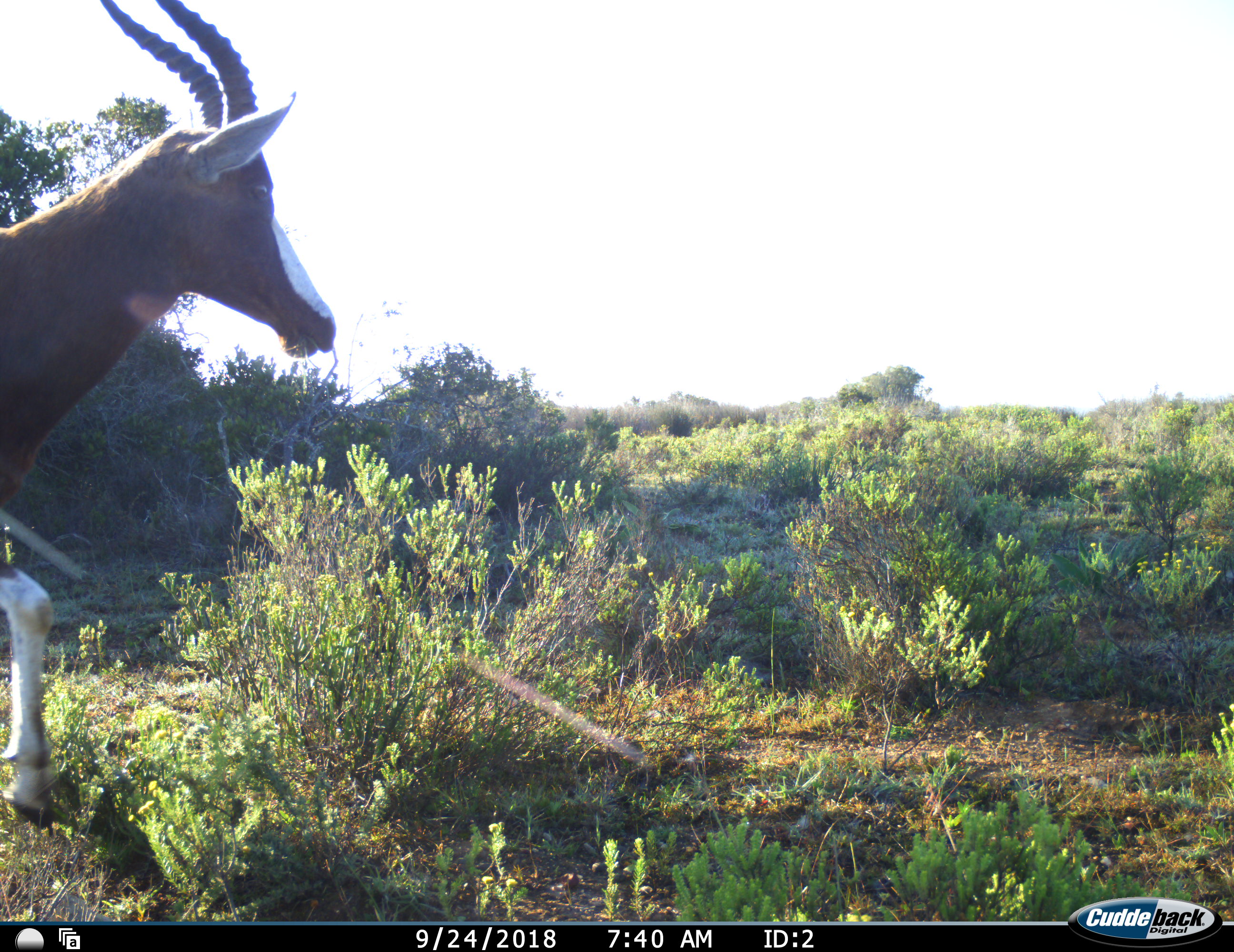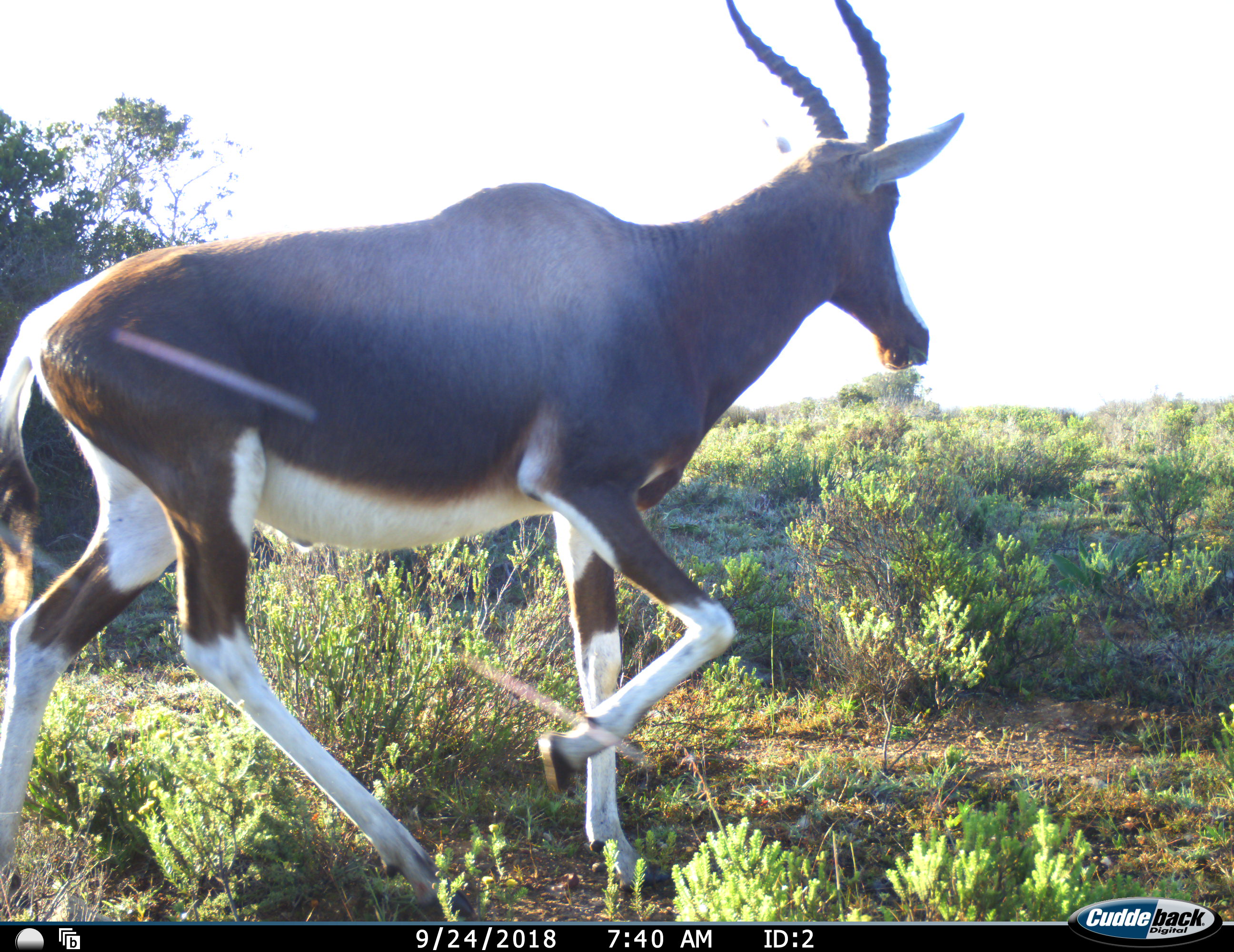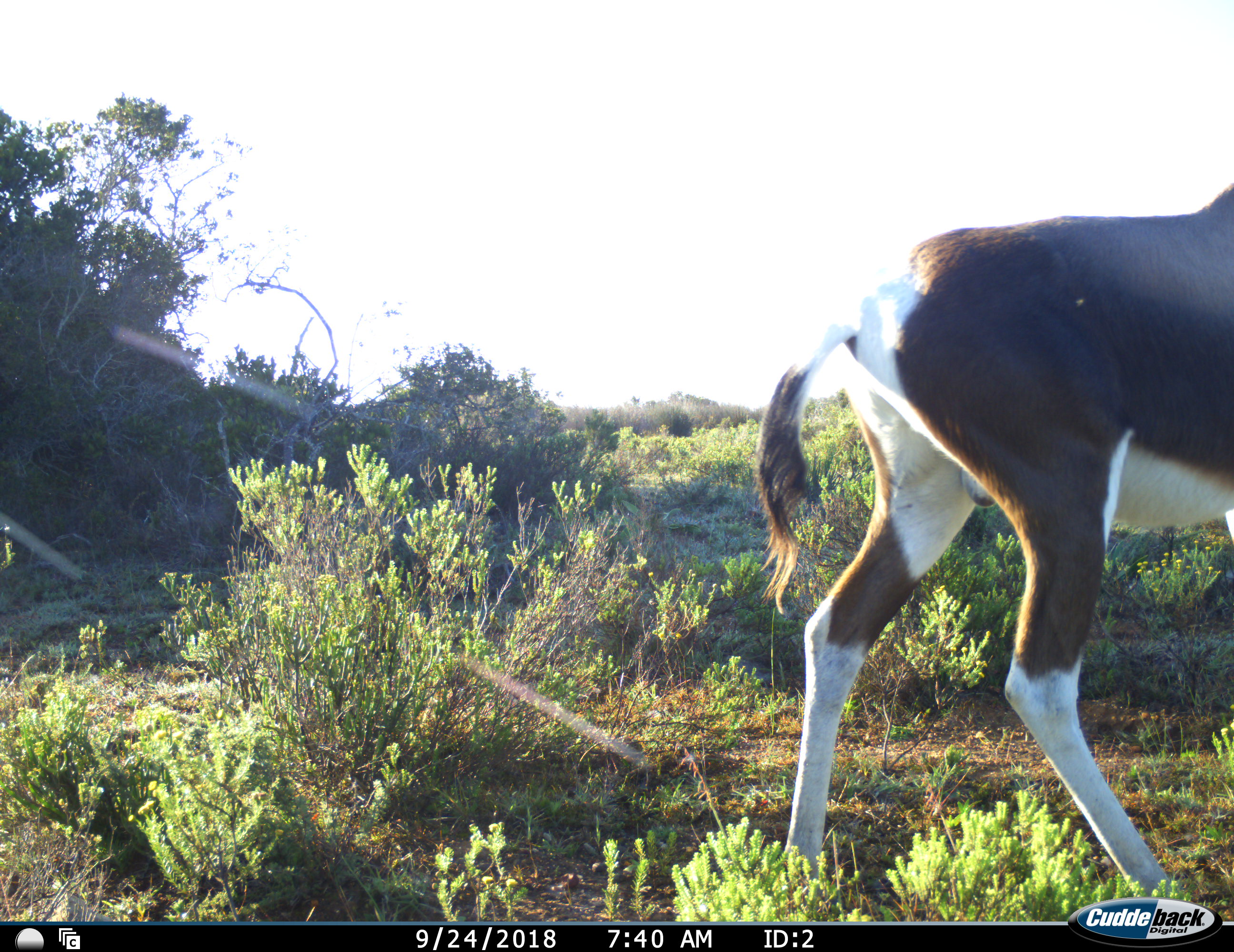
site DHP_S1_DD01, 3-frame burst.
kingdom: Animalia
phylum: Chordata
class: Mammalia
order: Artiodactyla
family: Bovidae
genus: Damaliscus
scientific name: Damaliscus pygargus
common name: bontebok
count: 1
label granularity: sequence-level